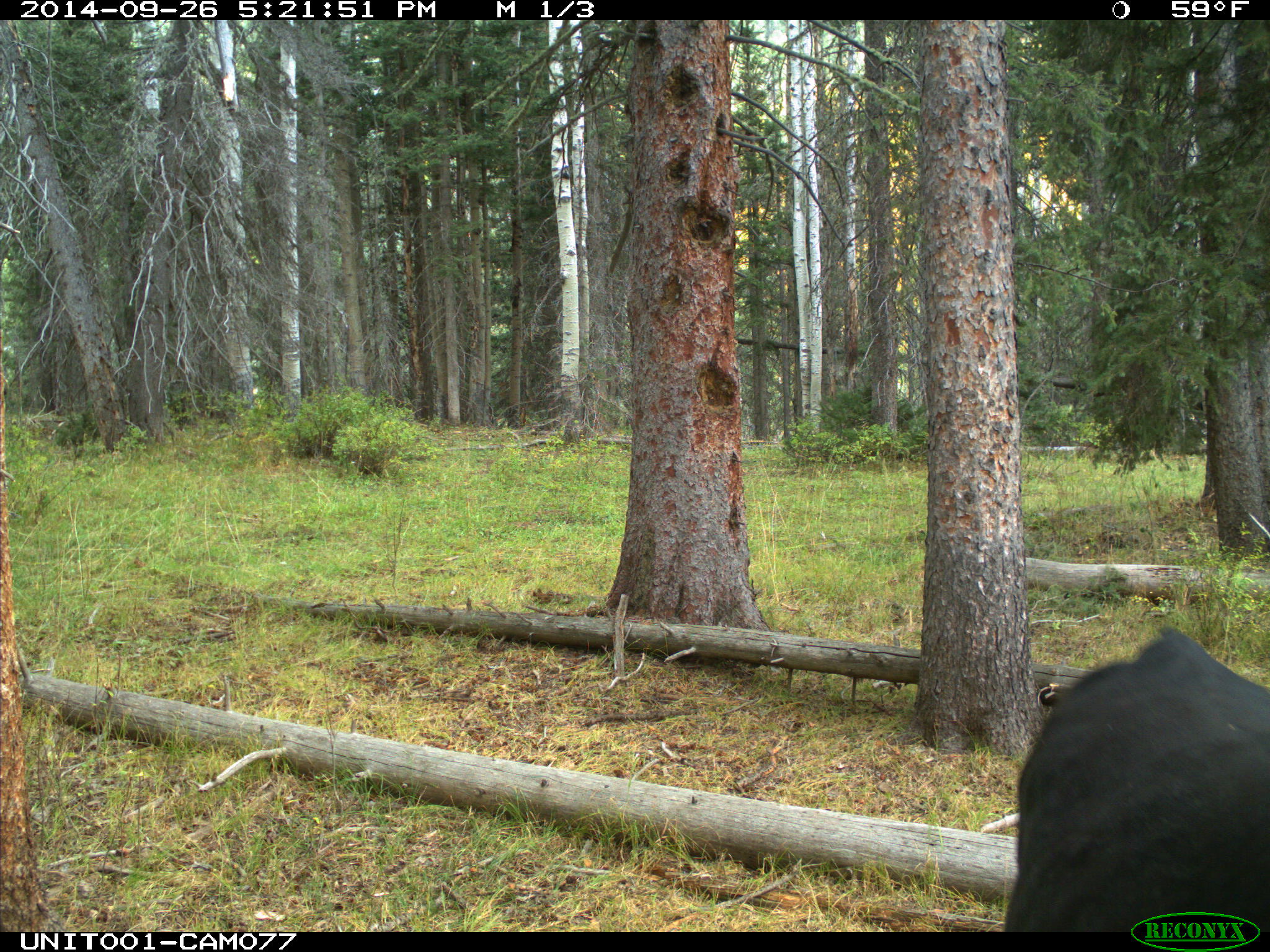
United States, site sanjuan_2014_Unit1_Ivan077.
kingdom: Animalia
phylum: Chordata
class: Mammalia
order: Artiodactyla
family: Bovidae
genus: Bos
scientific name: Bos taurus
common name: domestic cow